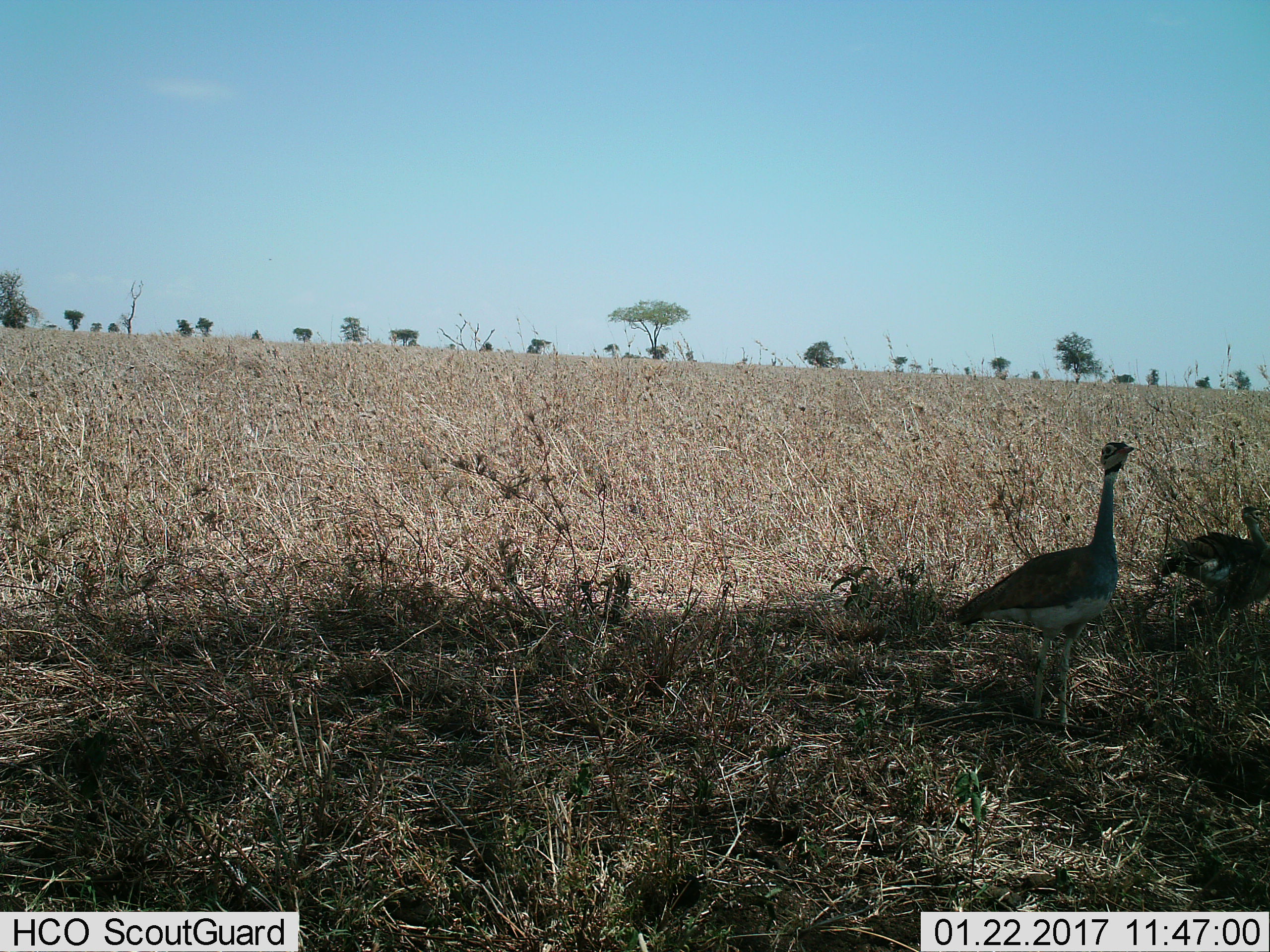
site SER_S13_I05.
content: unidentified animal